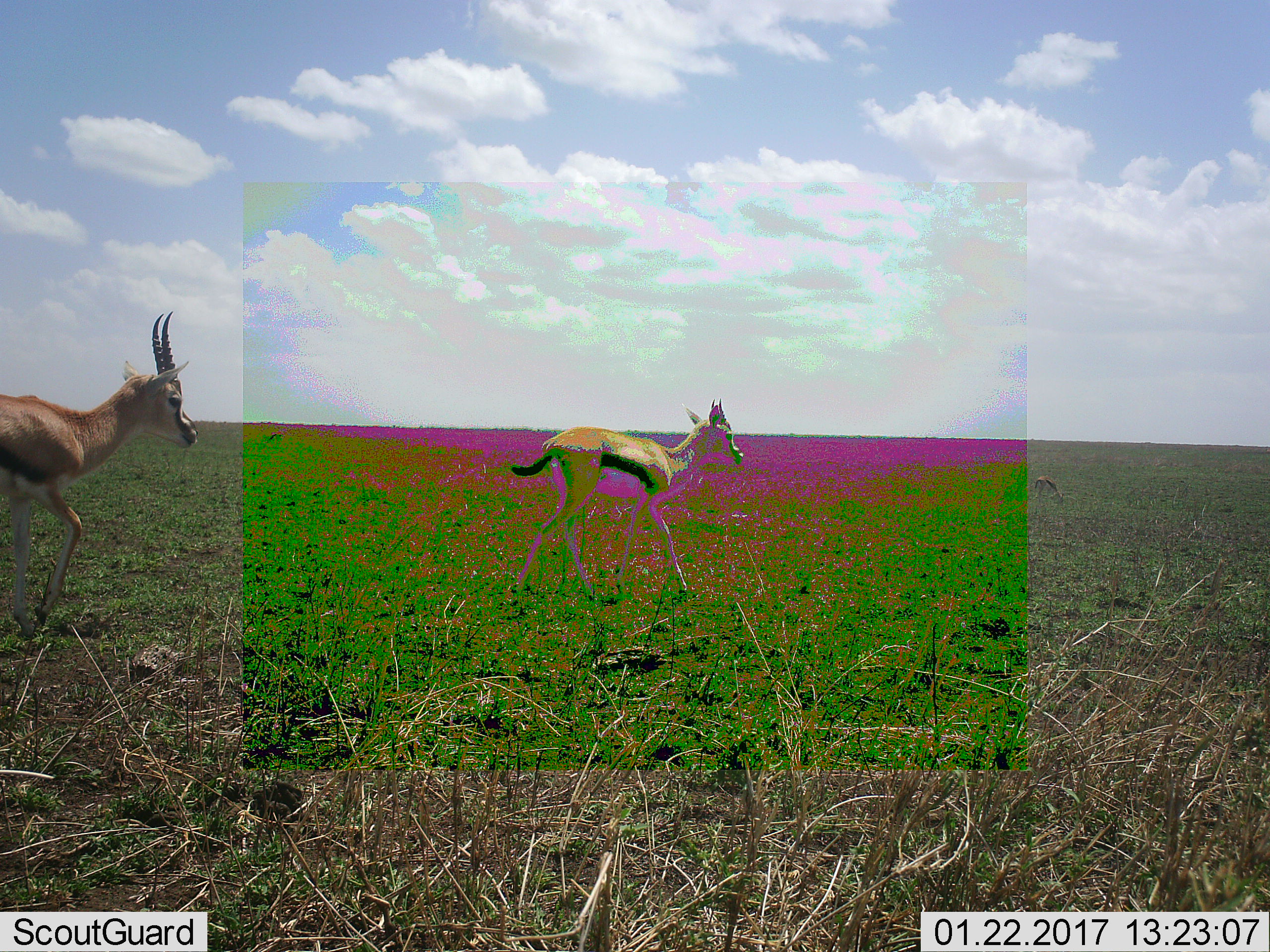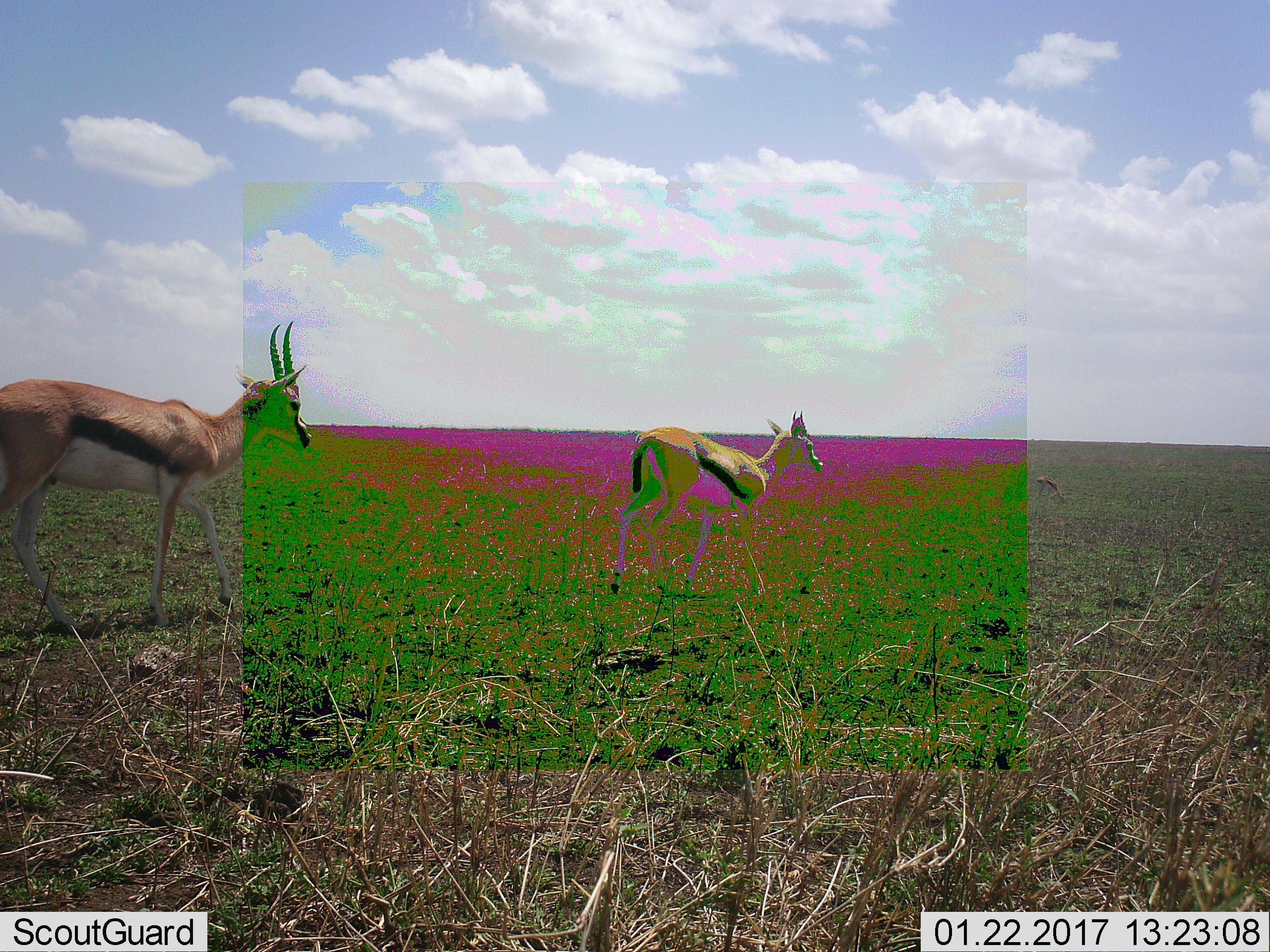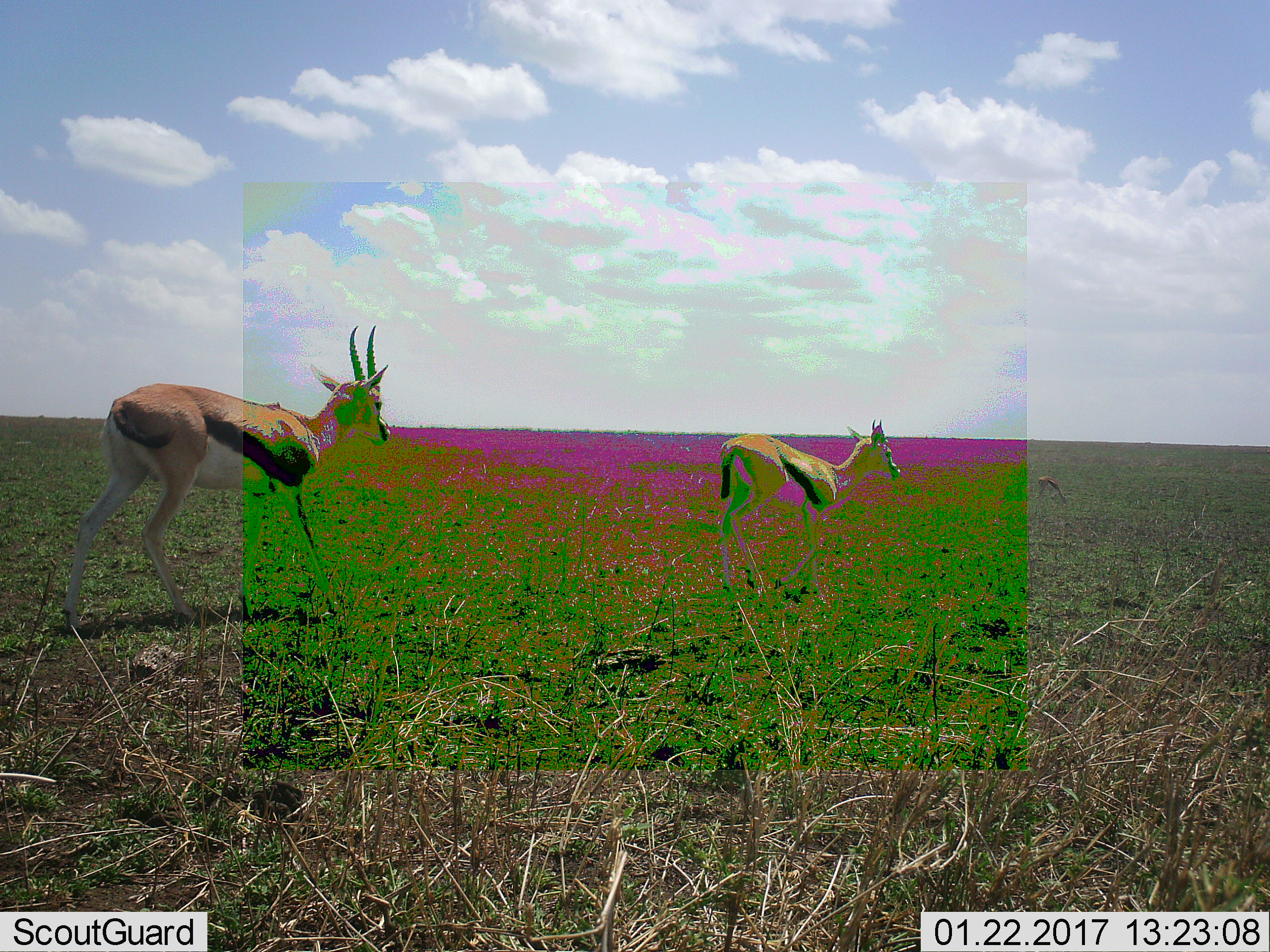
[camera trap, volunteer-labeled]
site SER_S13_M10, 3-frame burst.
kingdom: Animalia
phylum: Chordata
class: Mammalia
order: Artiodactyla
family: Bovidae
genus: Eudorcas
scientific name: Eudorcas thomsonii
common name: thomson's gazelle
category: gazellethomsons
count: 2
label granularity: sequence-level